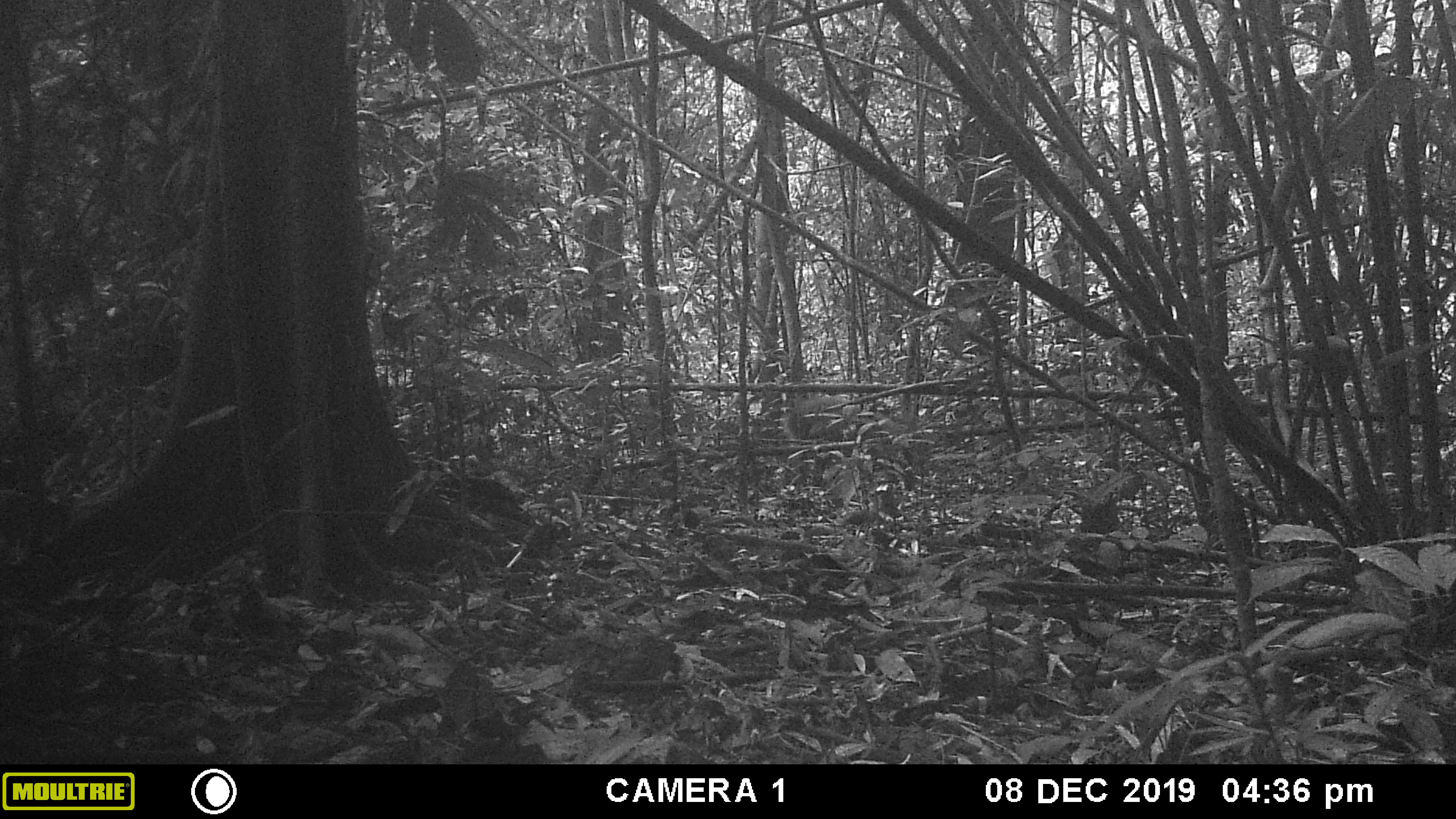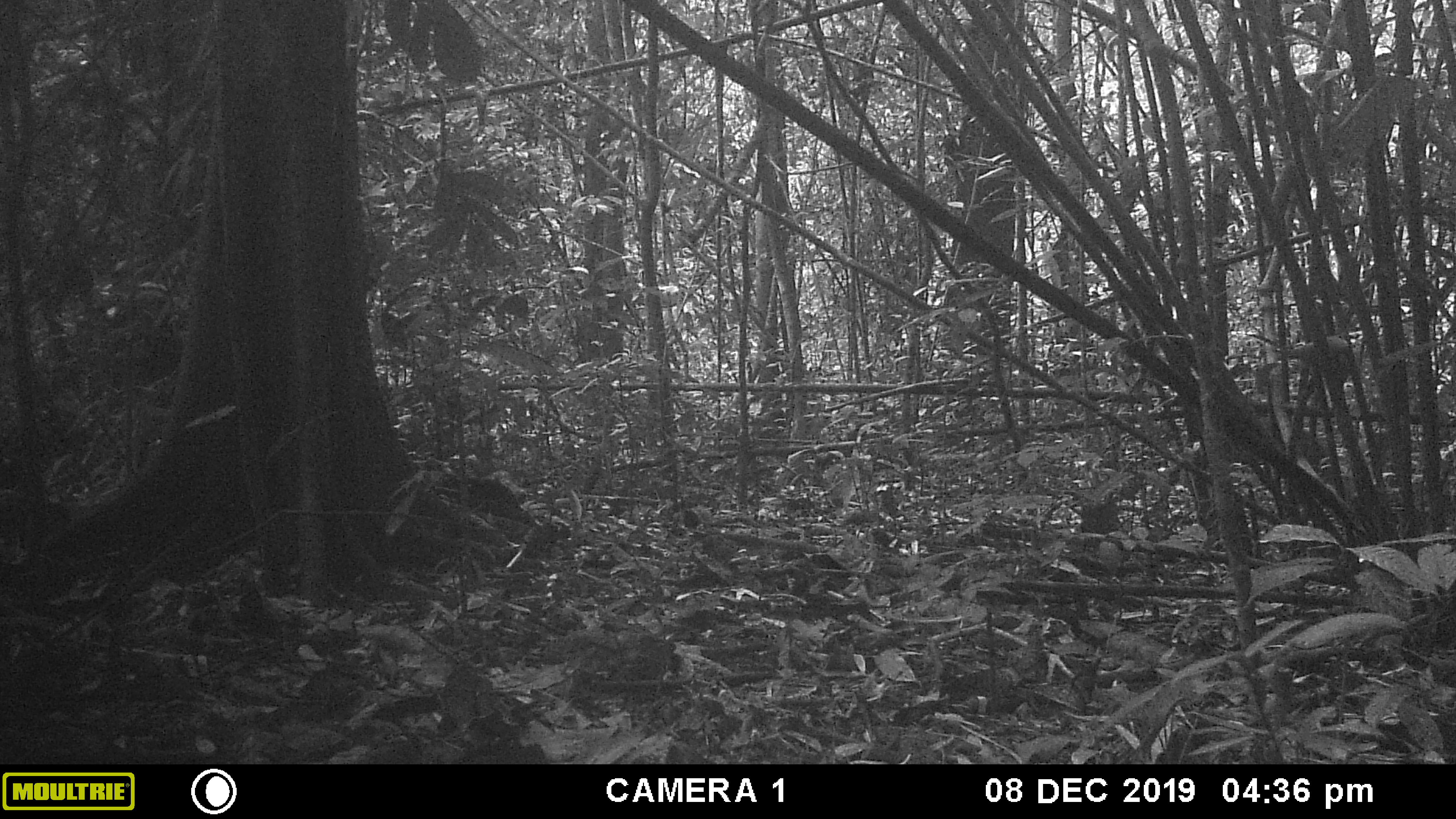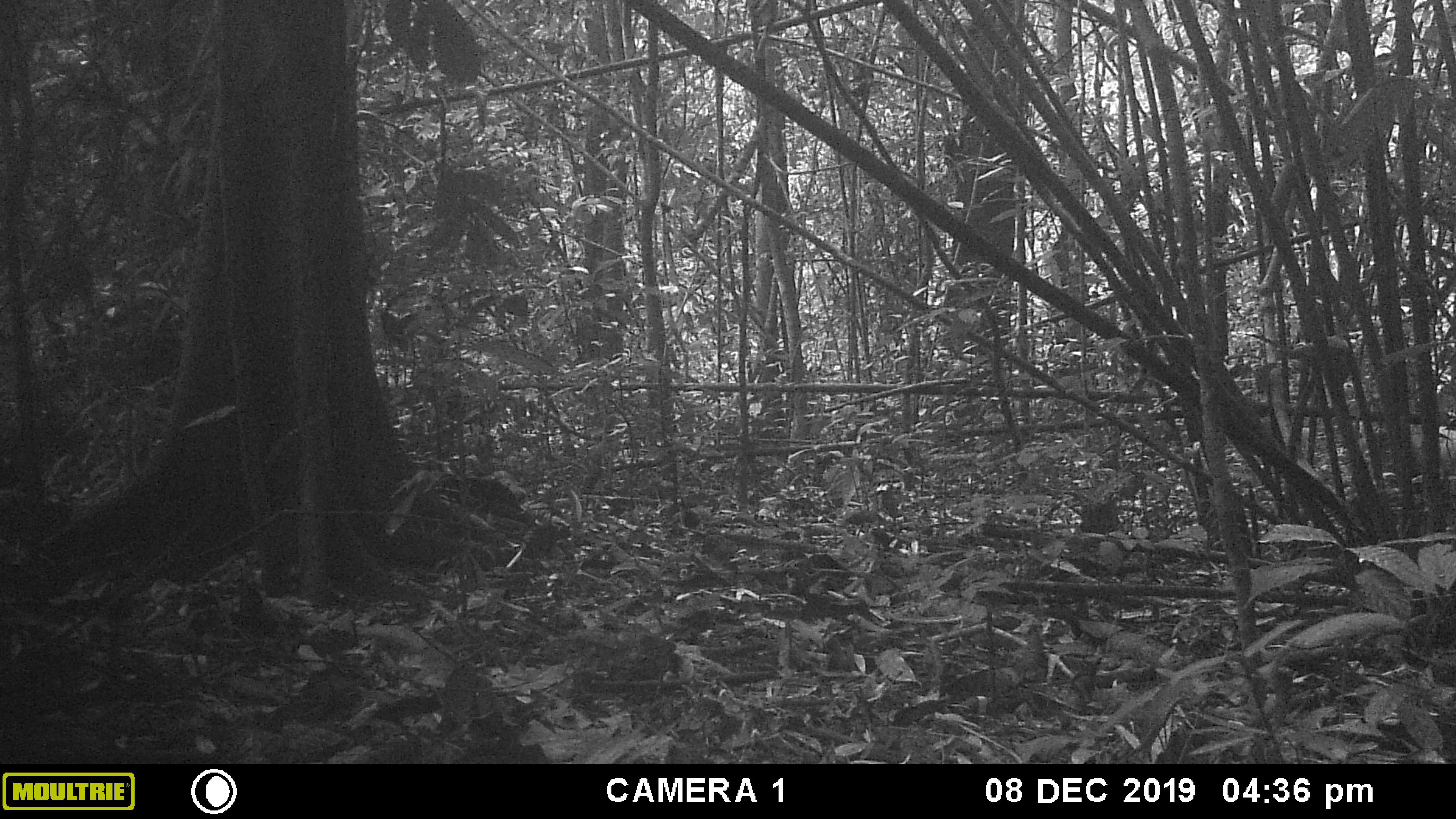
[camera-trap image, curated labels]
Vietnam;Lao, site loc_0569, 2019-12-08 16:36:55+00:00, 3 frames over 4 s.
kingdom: Animalia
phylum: Chordata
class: Mammalia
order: Artiodactyla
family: Cervidae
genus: Muntiacus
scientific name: Muntiacus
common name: muntjacs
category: unidentified muntjac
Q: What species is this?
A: Unidentified muntjac (muntjacs) (Muntiacus).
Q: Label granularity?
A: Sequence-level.